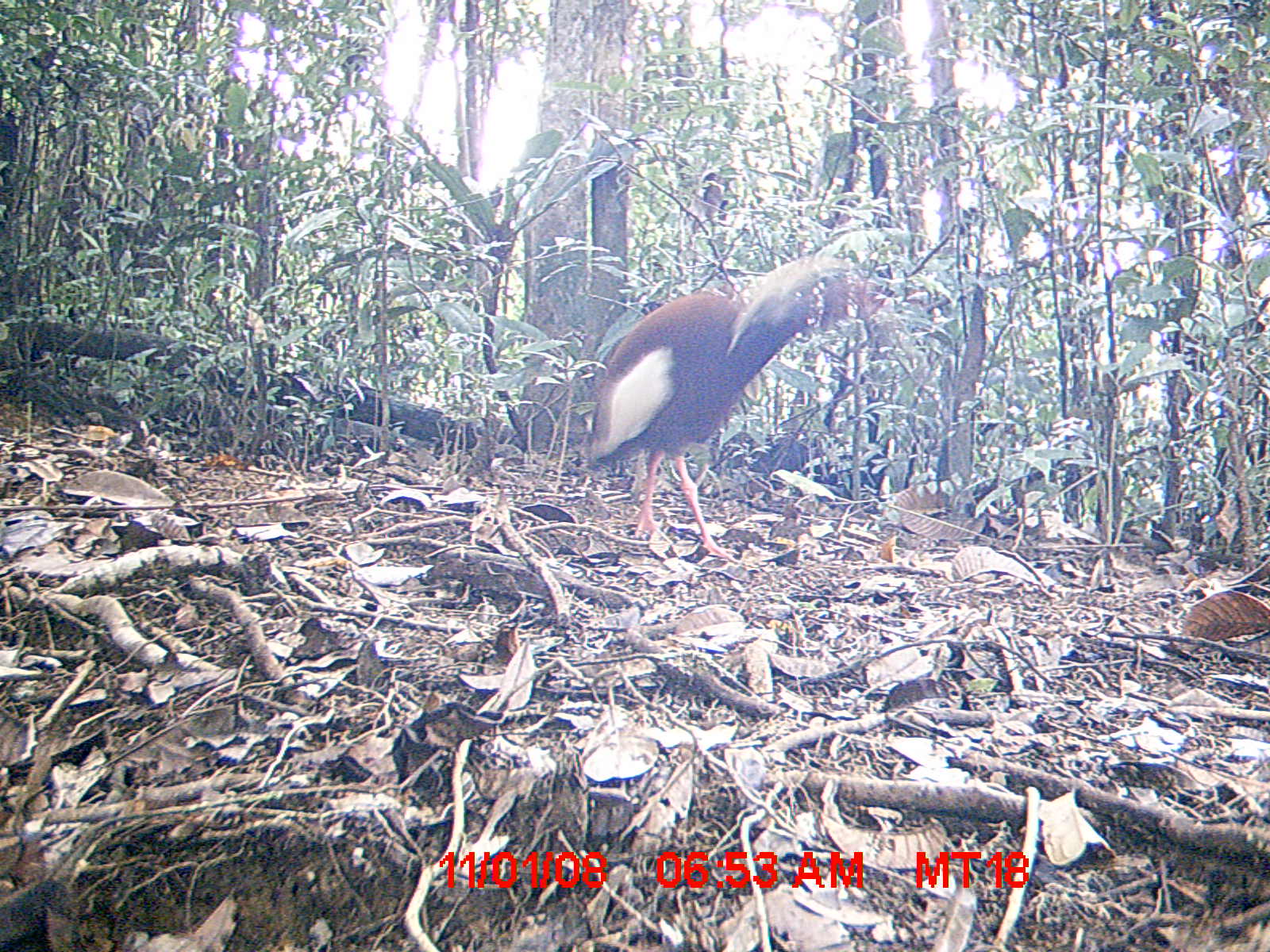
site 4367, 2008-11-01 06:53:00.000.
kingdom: Animalia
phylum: Chordata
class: Aves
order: Pelecaniformes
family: Threskiornithidae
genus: Lophotibis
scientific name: Lophotibis cristata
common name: madagascan ibis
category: lophotibis cristataa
Lophotibis cristataa (madagascan ibis) (Lophotibis cristata), count 1.